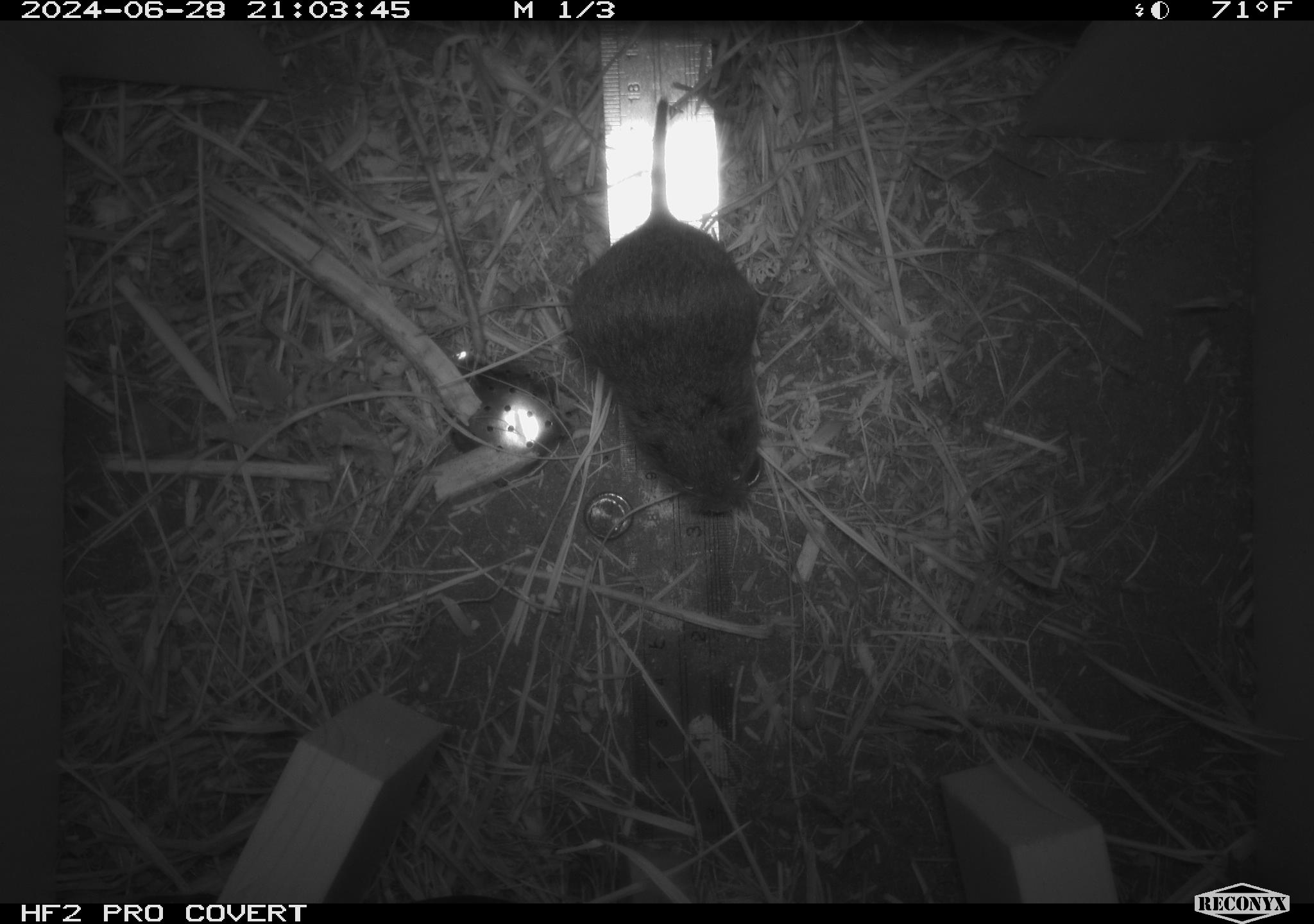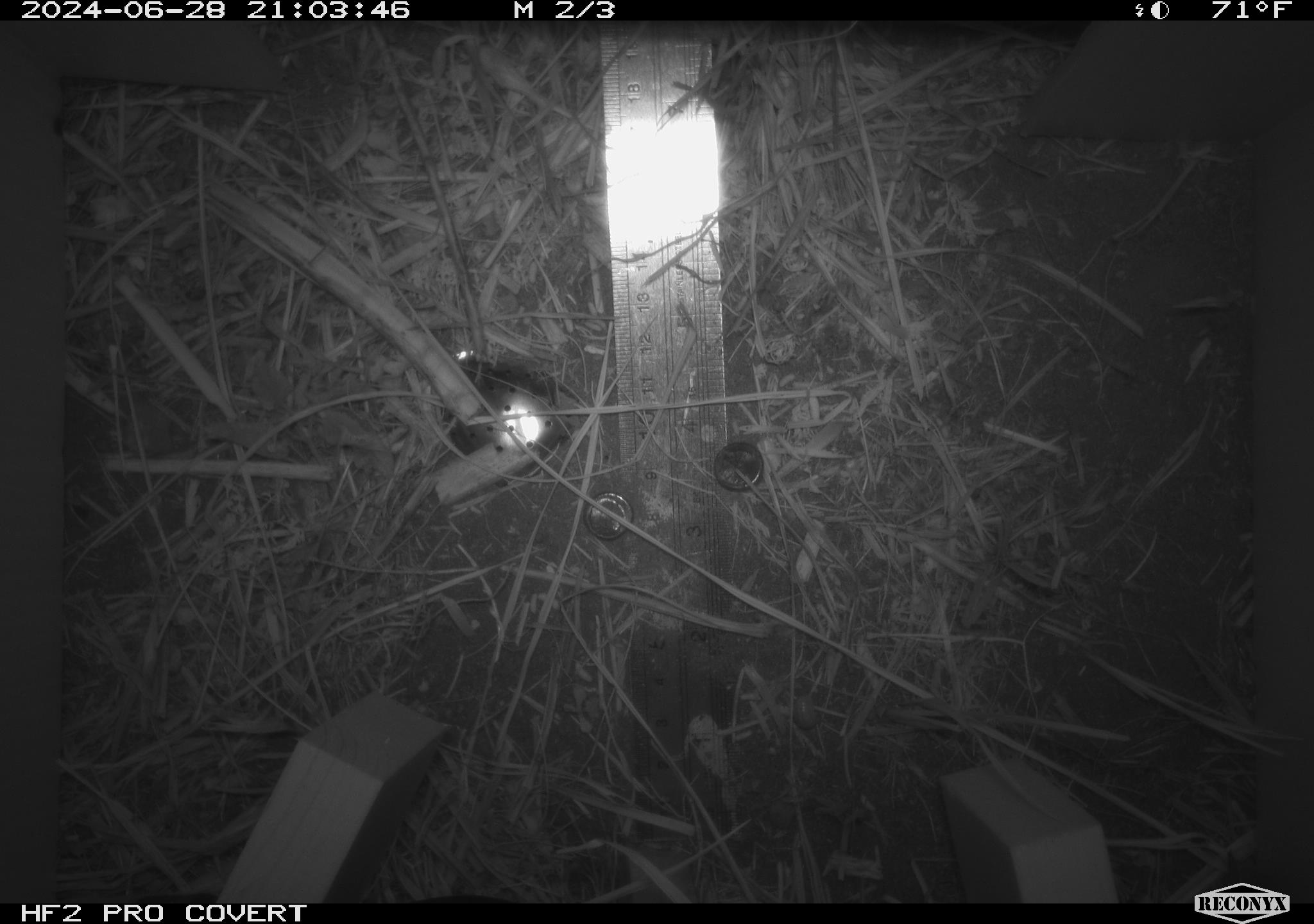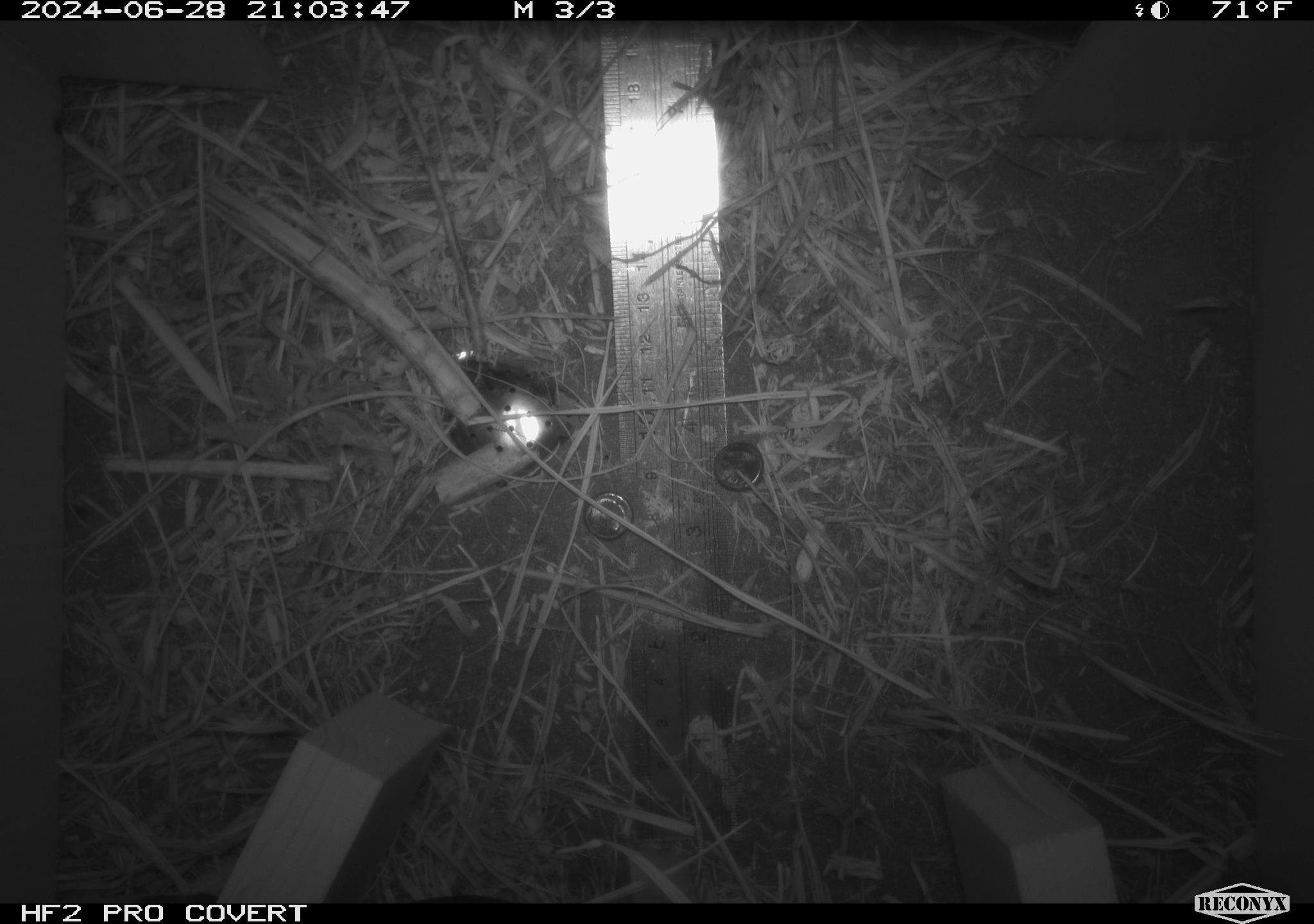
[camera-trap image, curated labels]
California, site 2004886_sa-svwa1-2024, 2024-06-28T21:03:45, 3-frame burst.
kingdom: Animalia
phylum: Chordata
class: Mammalia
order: Rodentia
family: Cricetidae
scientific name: Arvicolinae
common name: voles, lemmings, and muskrats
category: arvicolinae subfamily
Arvicolinae subfamily (voles, lemmings, and muskrats) (Arvicolinae).